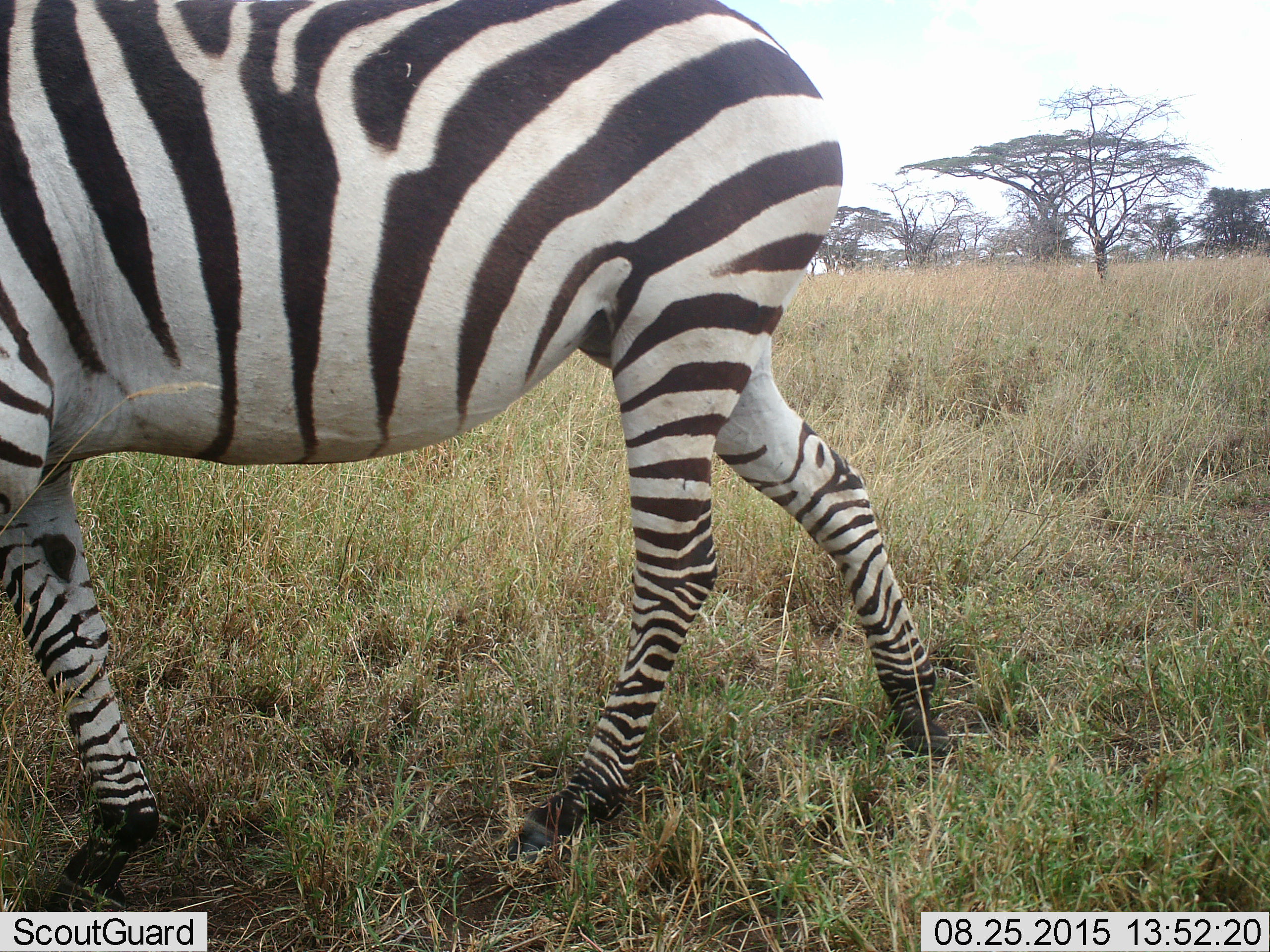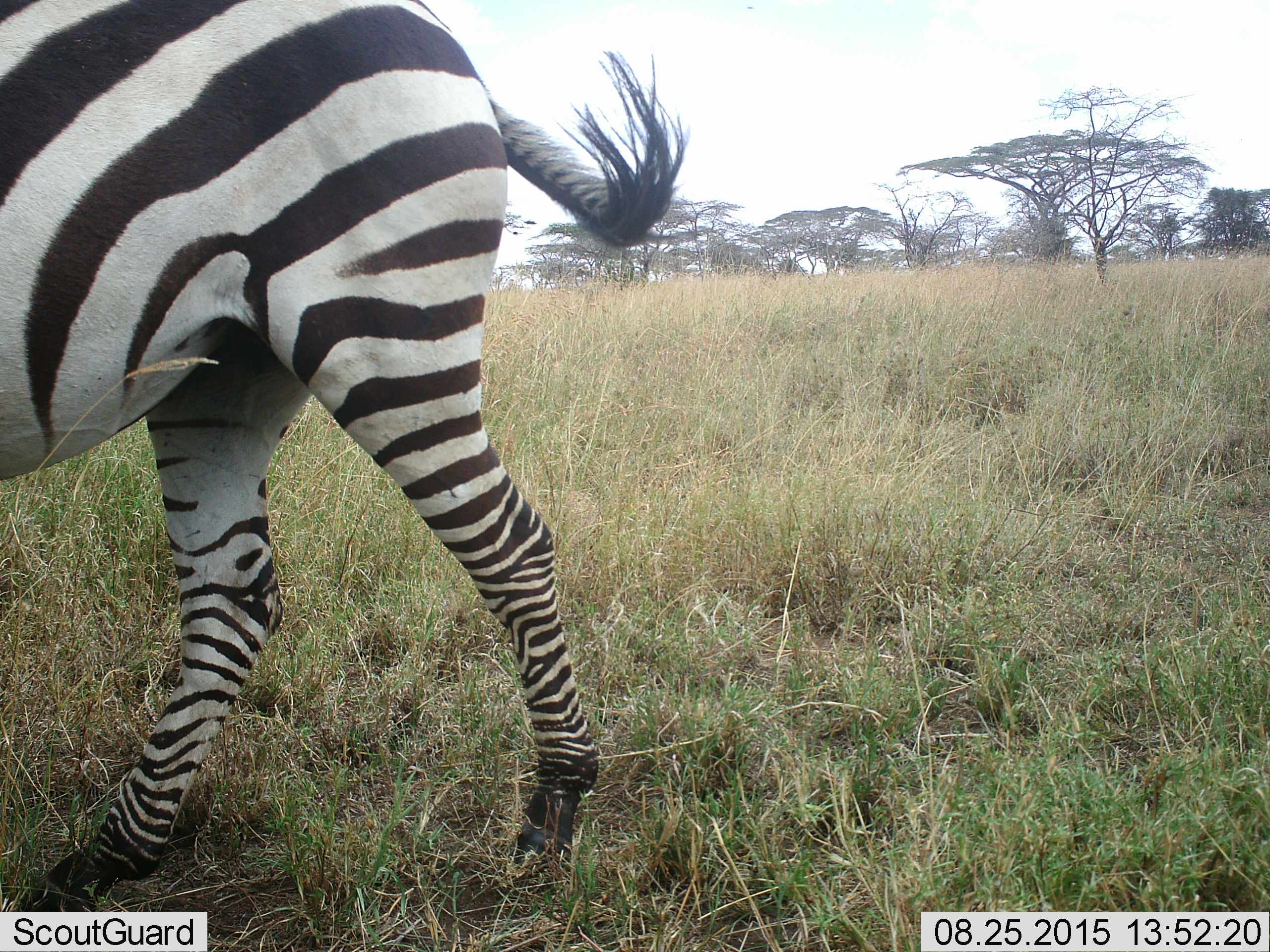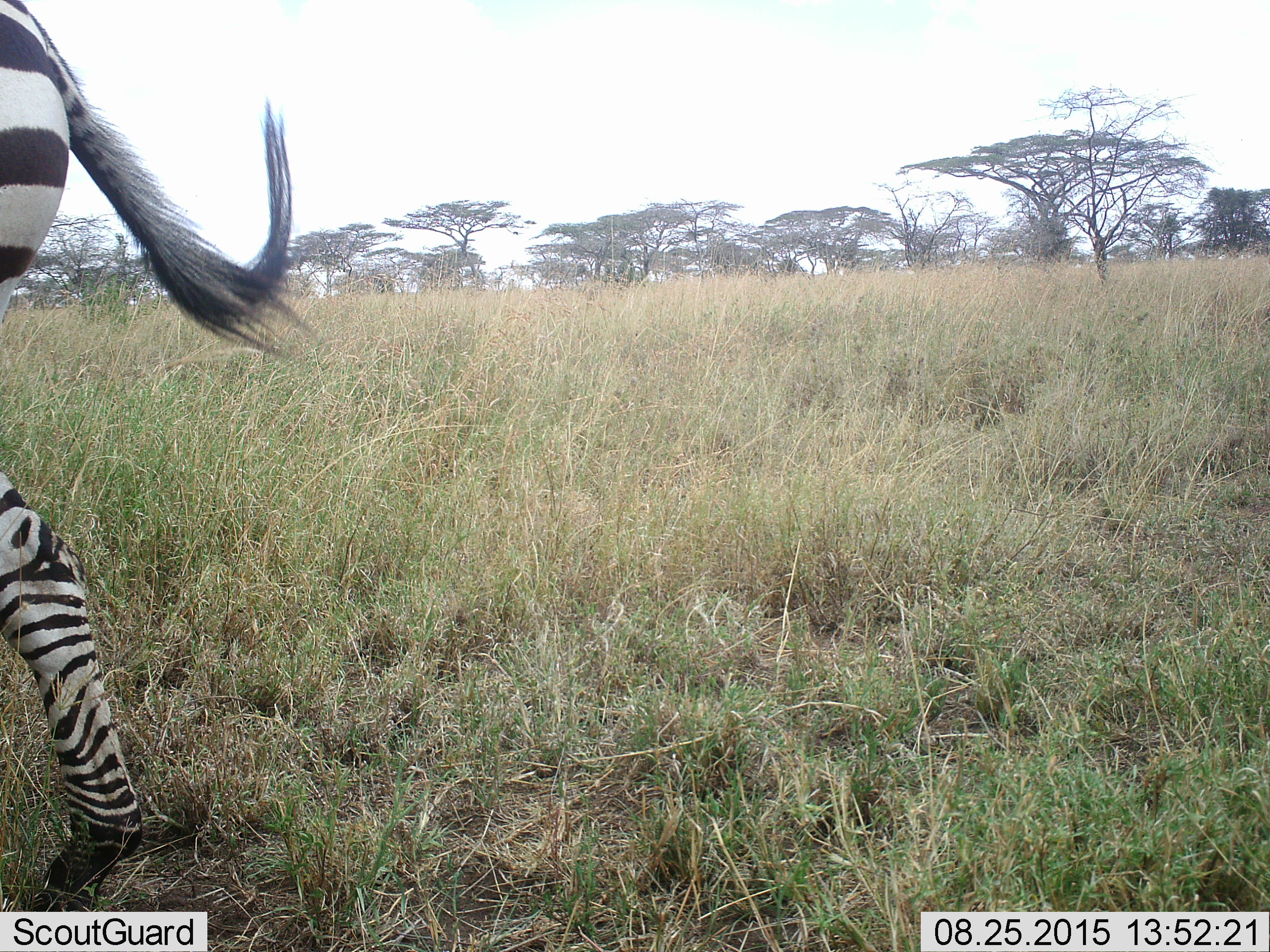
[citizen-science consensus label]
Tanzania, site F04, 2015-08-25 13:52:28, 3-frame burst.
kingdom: Animalia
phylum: Chordata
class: Mammalia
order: Perissodactyla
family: Equidae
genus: Equus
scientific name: Equus quagga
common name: plains zebra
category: zebra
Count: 1.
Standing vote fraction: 0%.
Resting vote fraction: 0%.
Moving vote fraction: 100%.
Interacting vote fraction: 0%.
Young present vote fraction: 0%.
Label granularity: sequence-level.